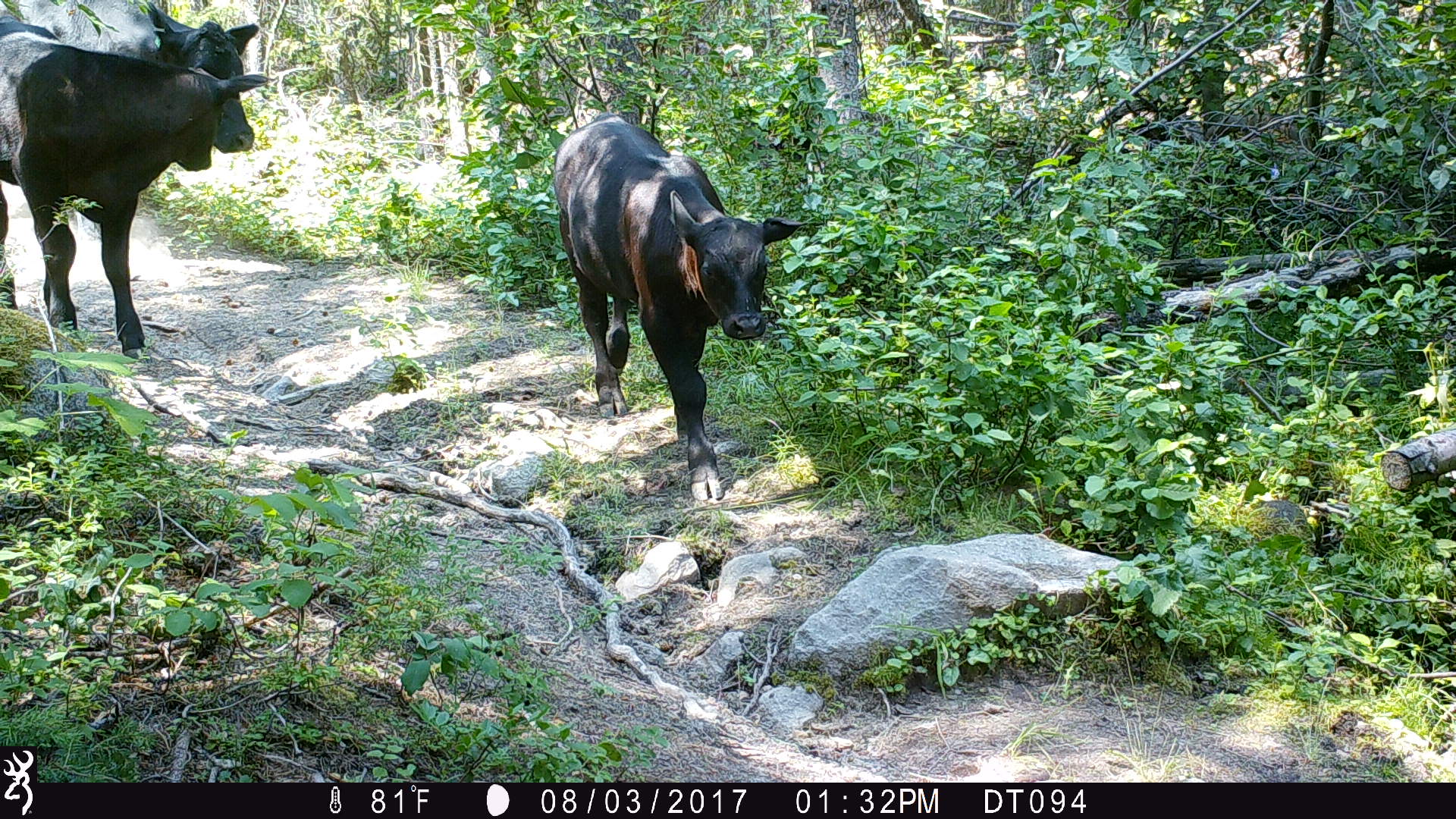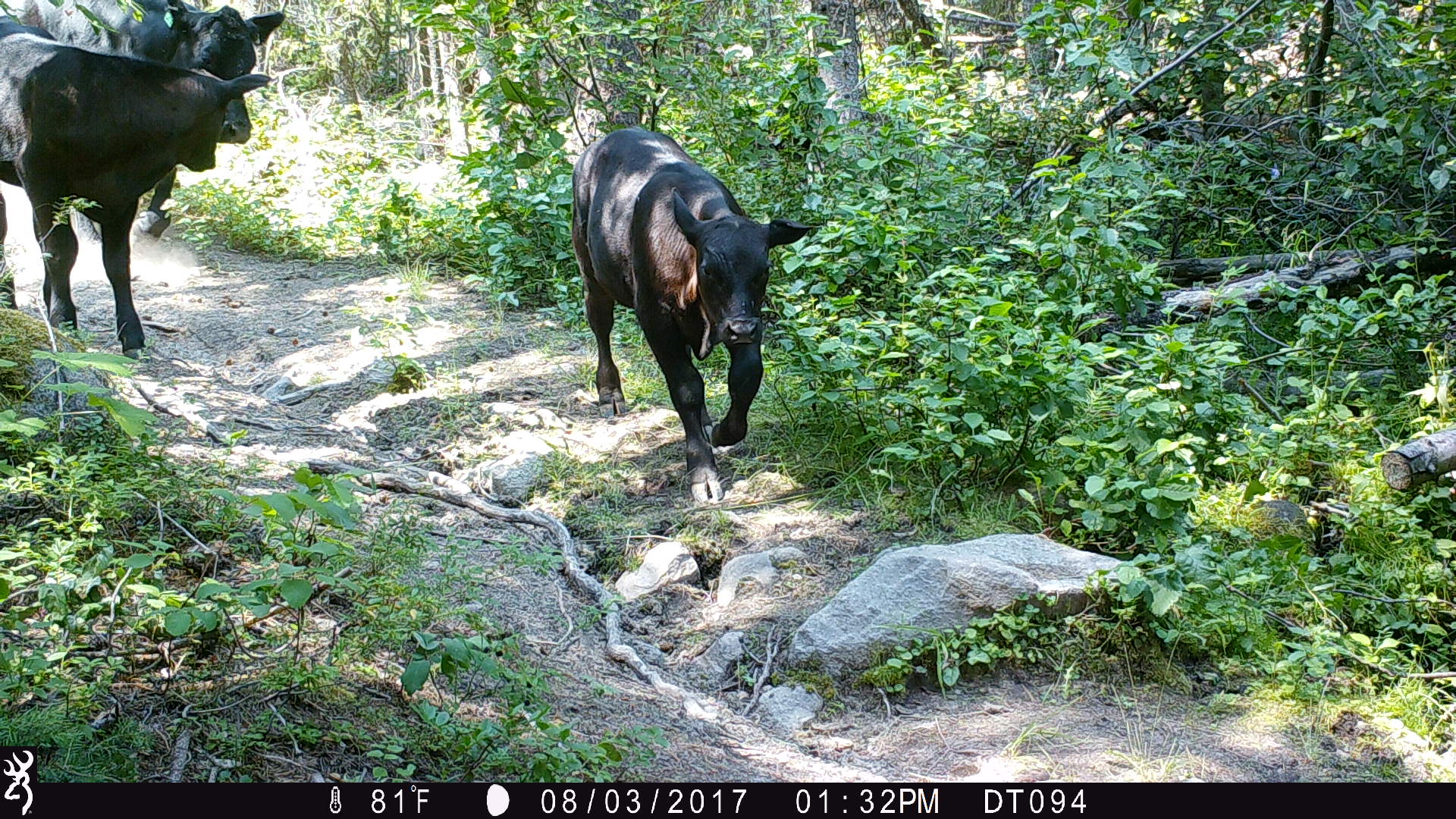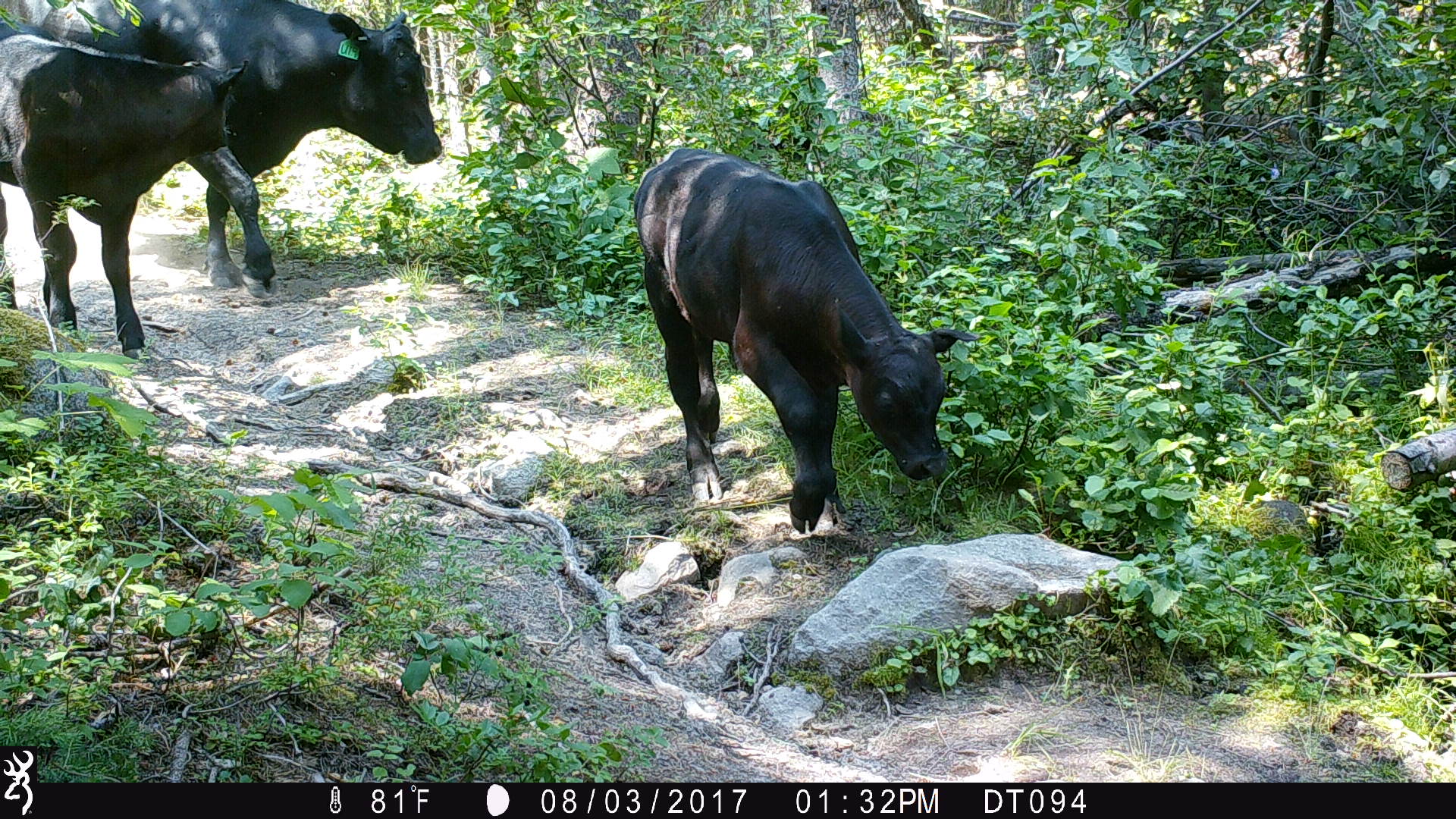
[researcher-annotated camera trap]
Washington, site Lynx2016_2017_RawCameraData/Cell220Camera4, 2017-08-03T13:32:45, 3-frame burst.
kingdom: Animalia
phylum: Chordata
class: Mammalia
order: Artiodactyla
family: Bovidae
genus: Bos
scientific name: Bos taurus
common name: domestic cattle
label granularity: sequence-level